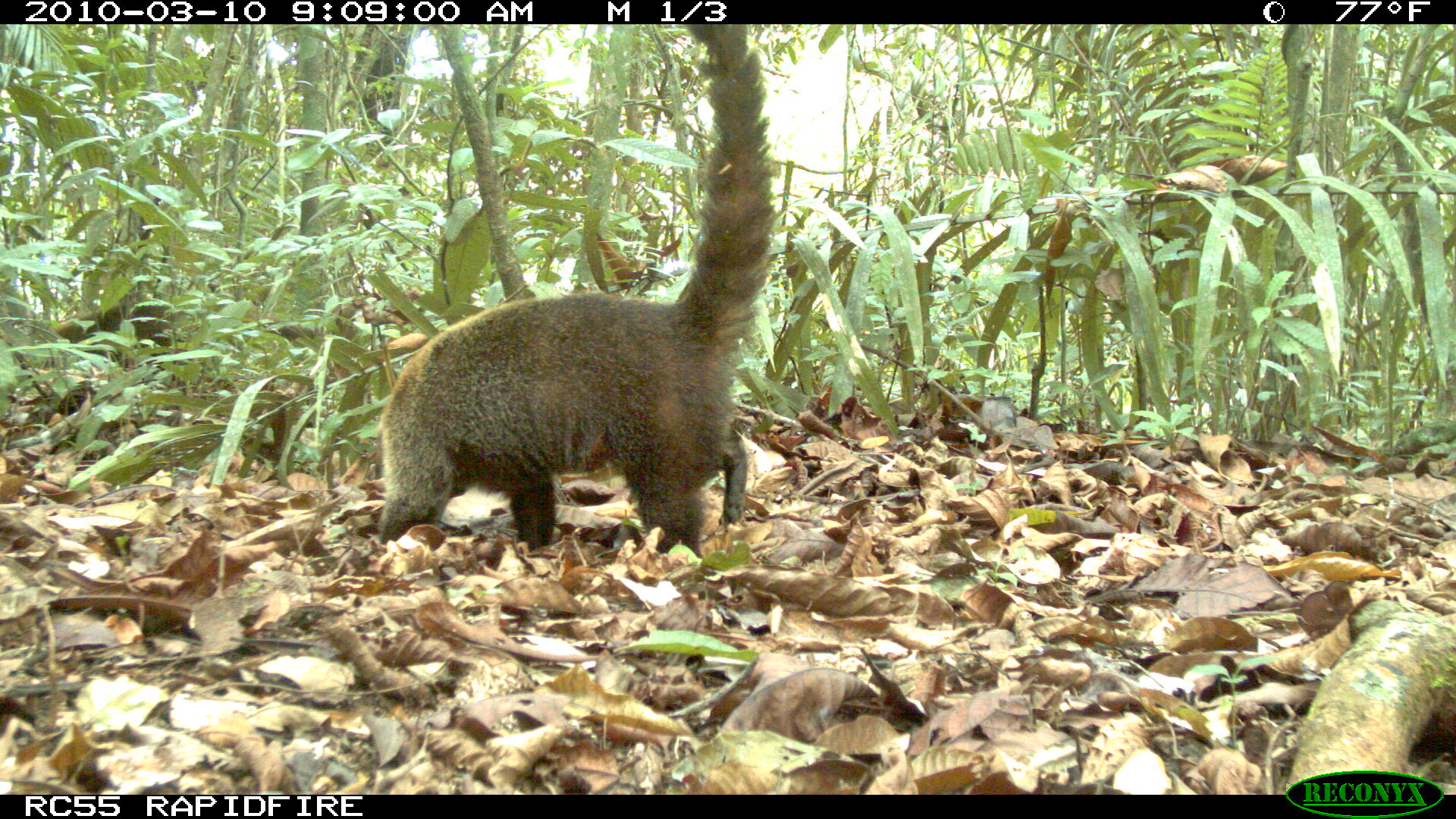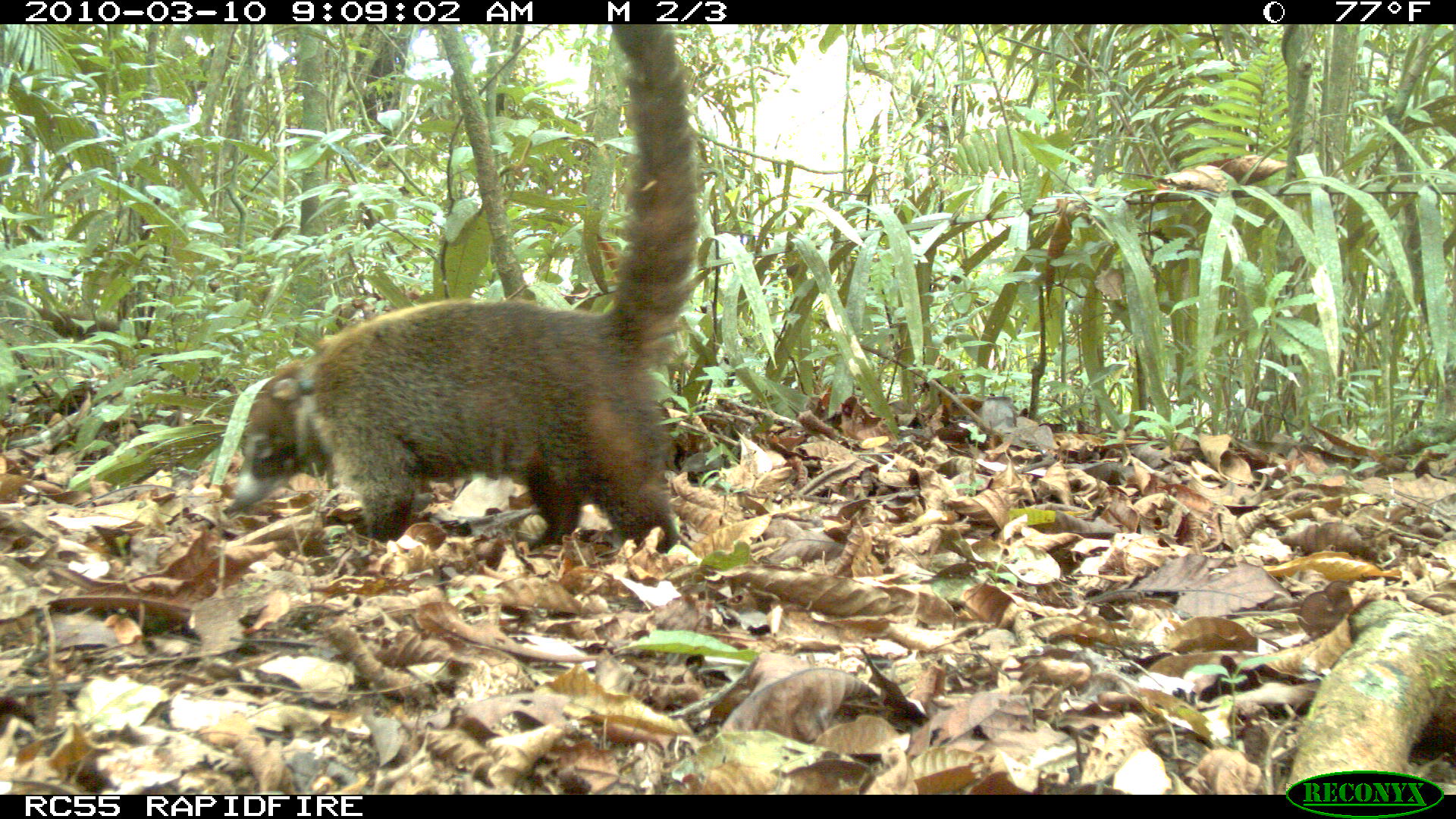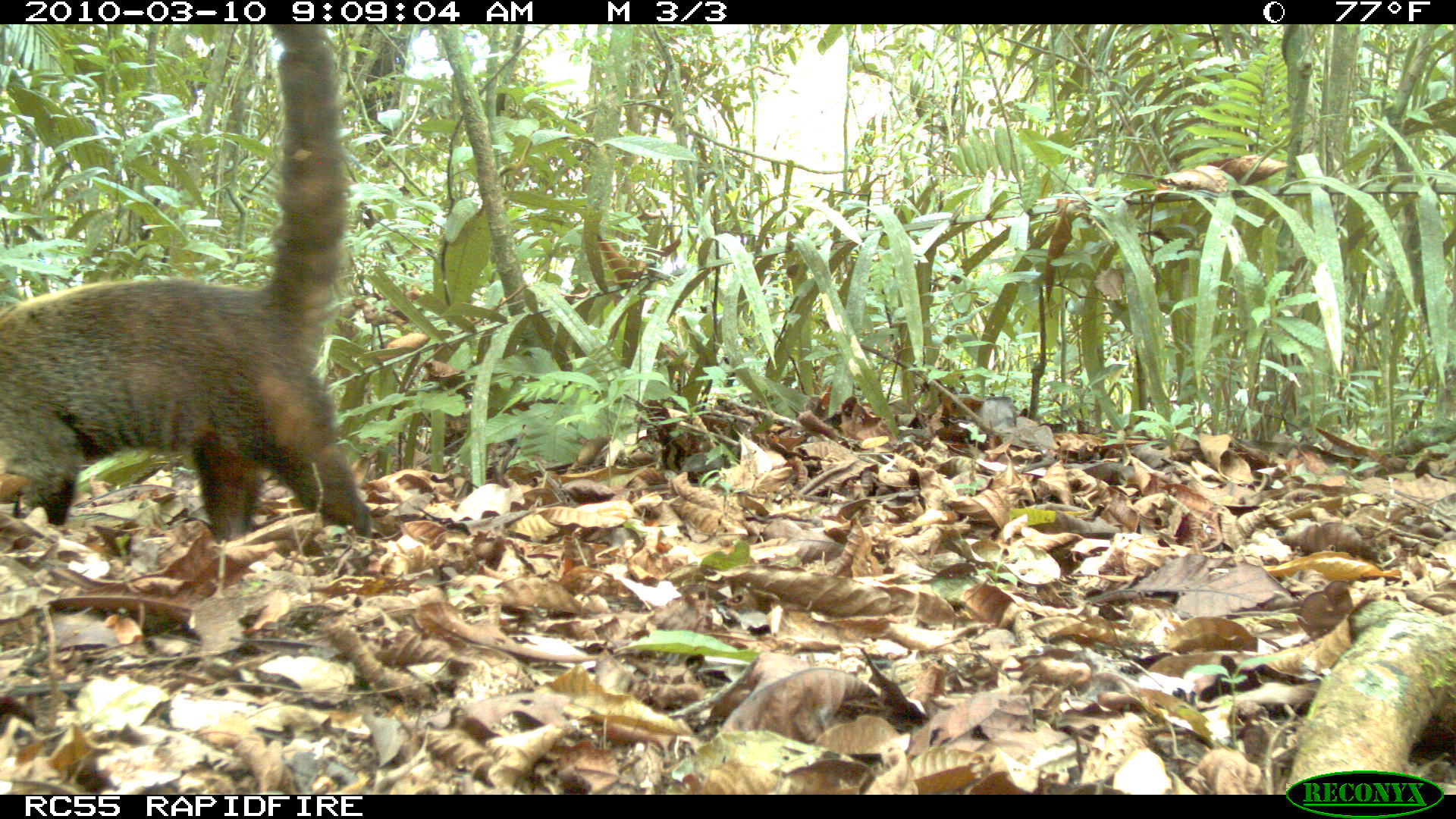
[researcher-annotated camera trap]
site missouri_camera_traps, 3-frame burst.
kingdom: Animalia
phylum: Chordata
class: Mammalia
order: Carnivora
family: Procyonidae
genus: Nasua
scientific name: Nasua narica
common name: white-nosed coati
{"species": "white-nosed coati (Nasua narica)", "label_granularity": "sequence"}